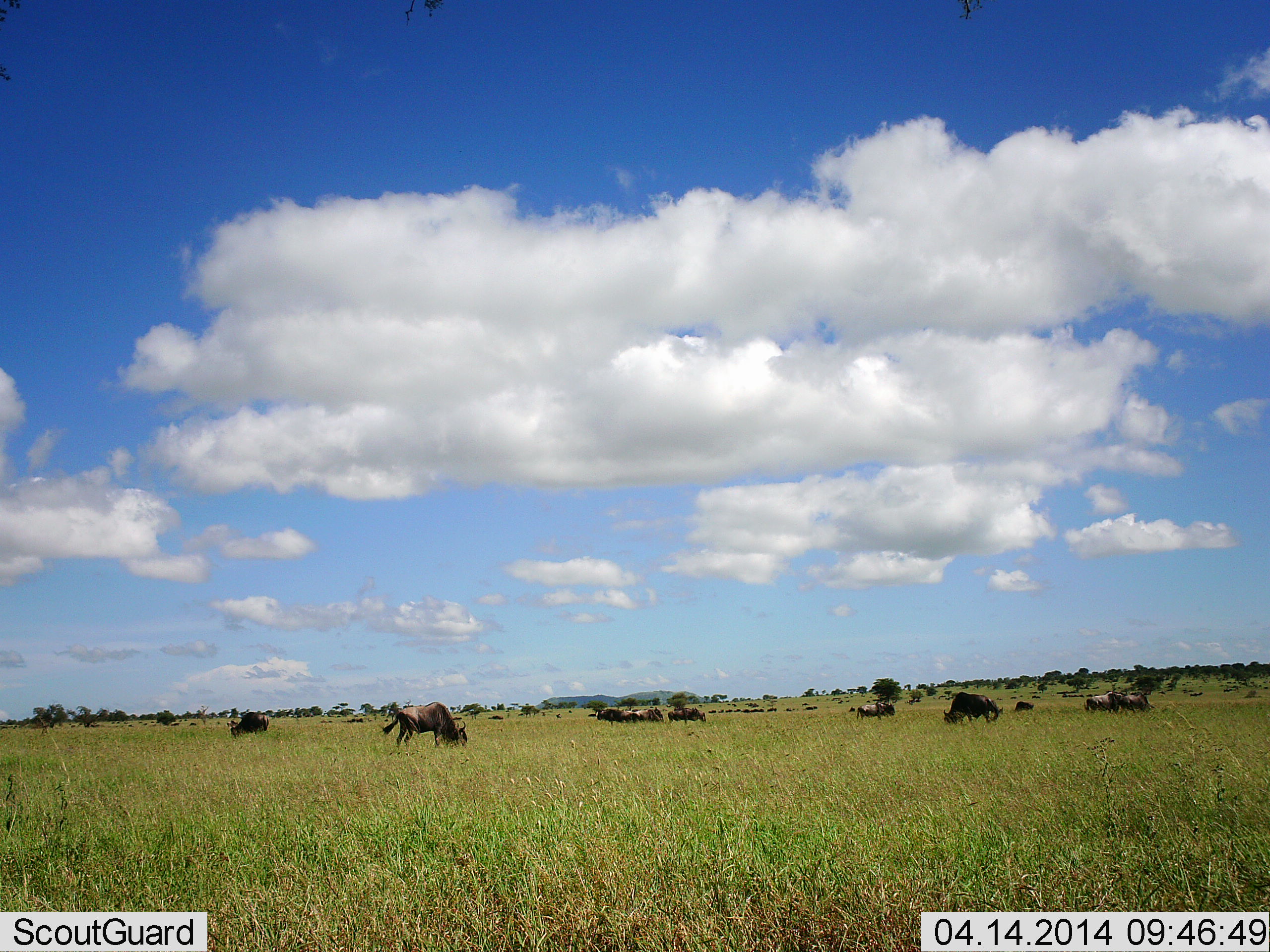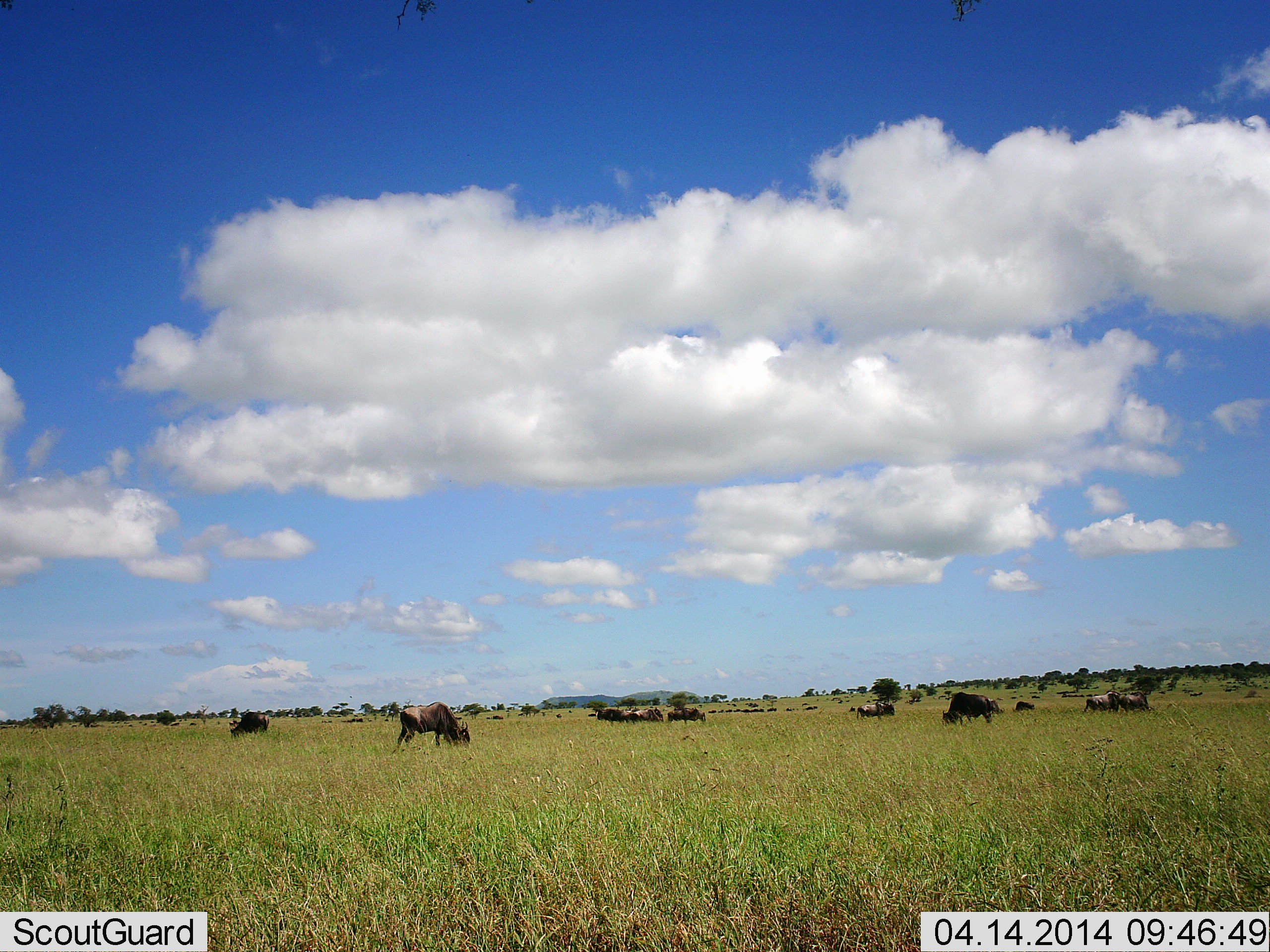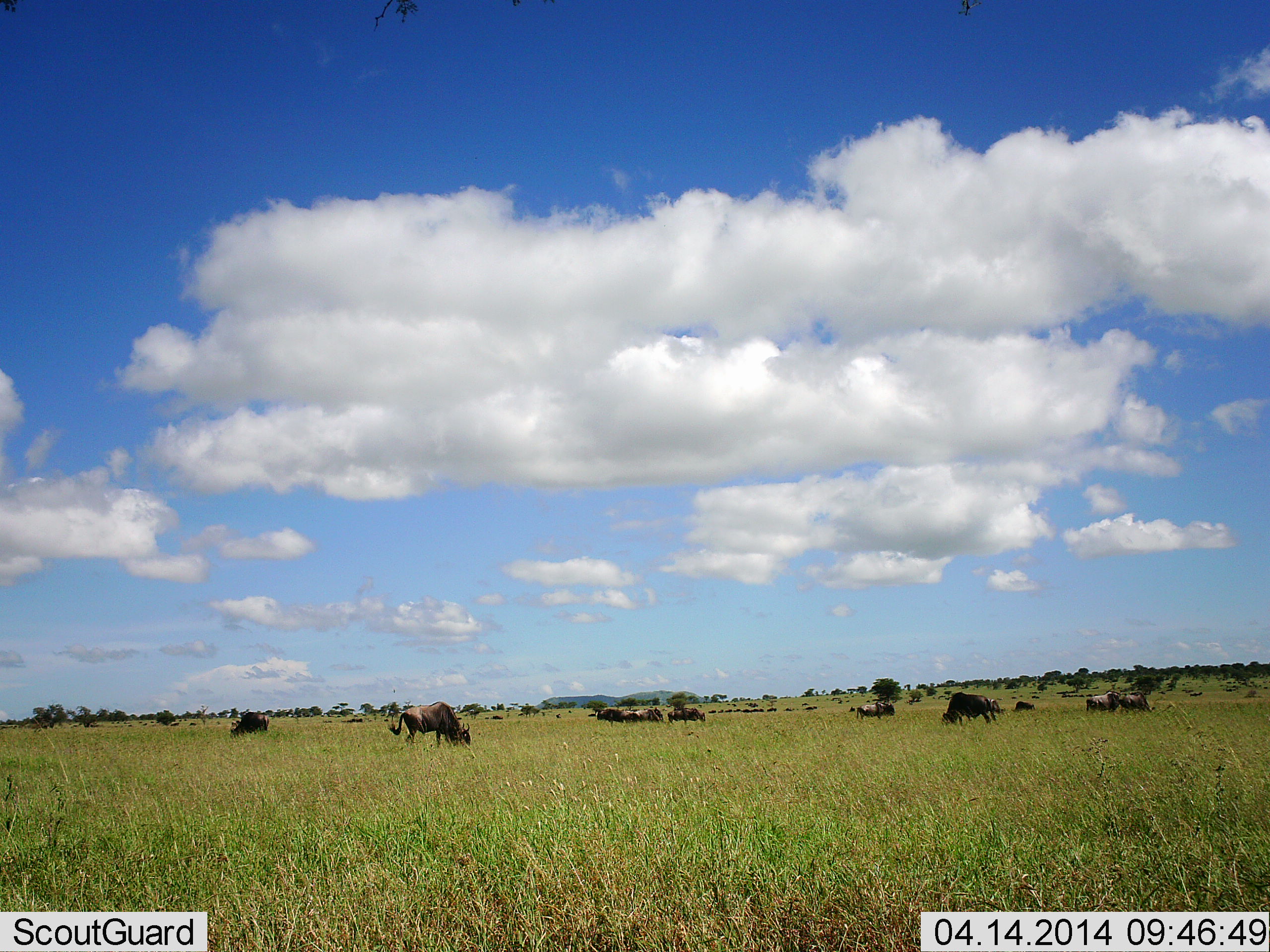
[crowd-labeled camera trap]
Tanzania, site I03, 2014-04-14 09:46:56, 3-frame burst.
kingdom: Animalia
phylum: Chordata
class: Mammalia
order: Artiodactyla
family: Bovidae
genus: Connochaetes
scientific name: Connochaetes taurinus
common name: blue wildebeest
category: wildebeest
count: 11-50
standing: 47%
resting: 29%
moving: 21%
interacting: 3%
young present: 0%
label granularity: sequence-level